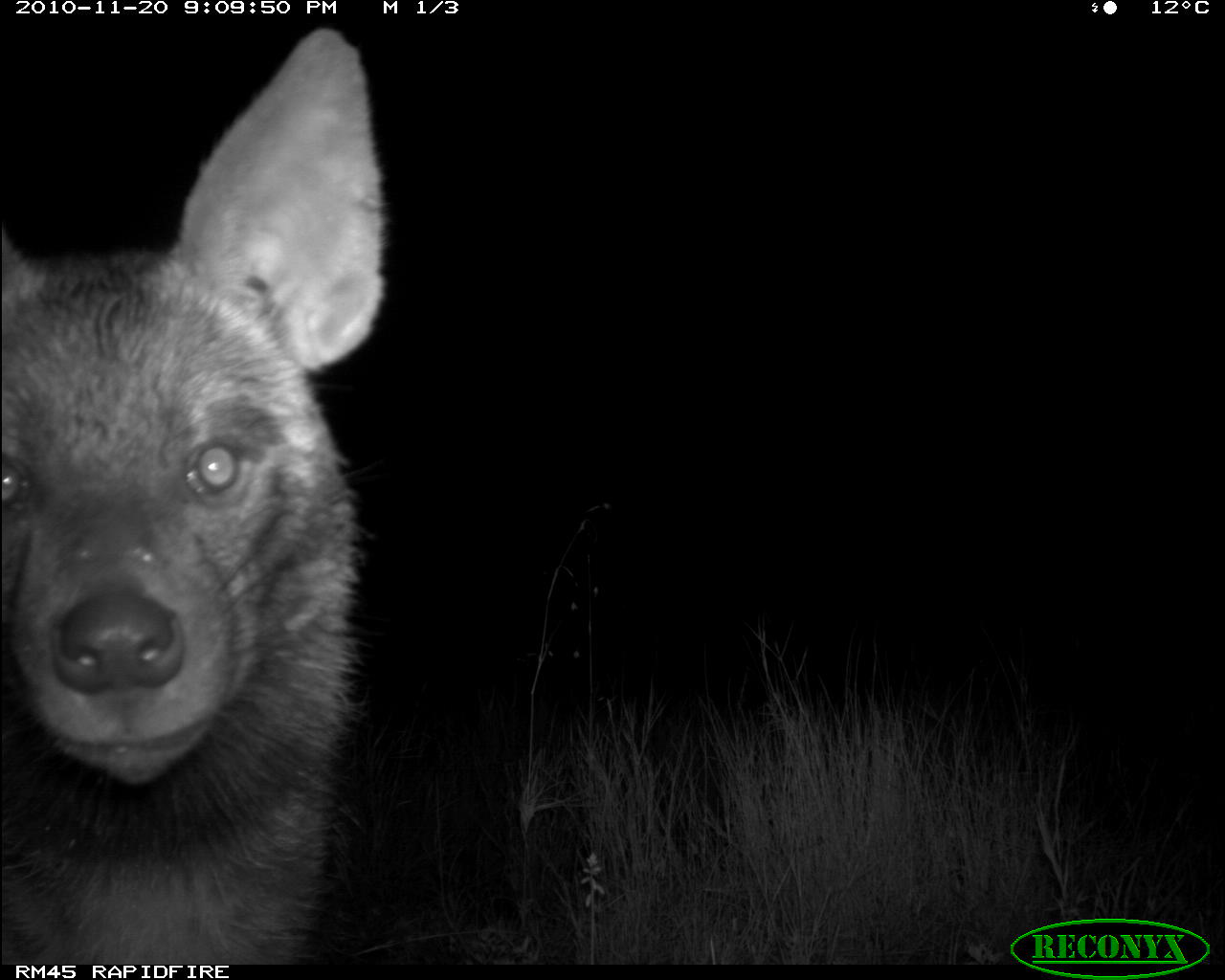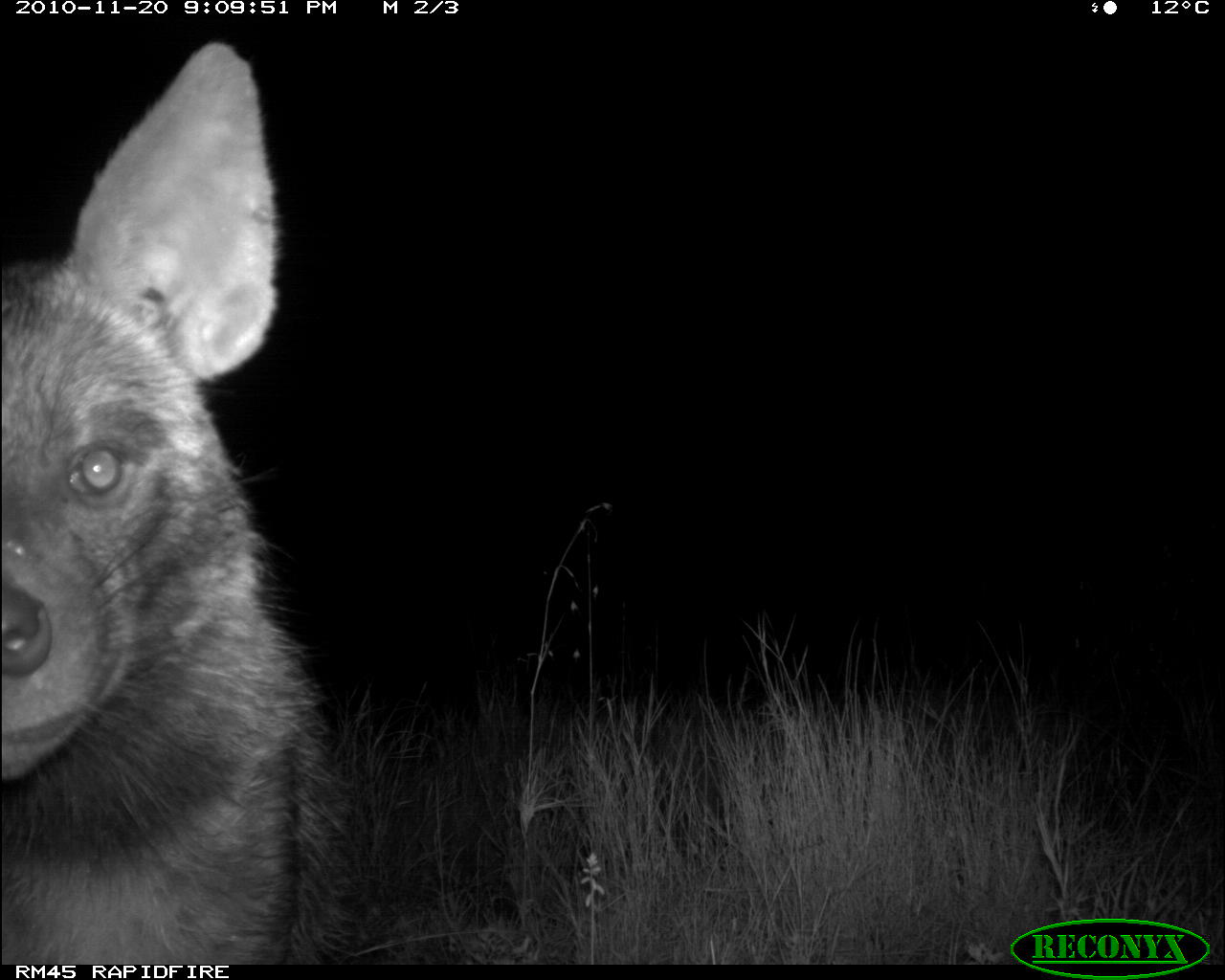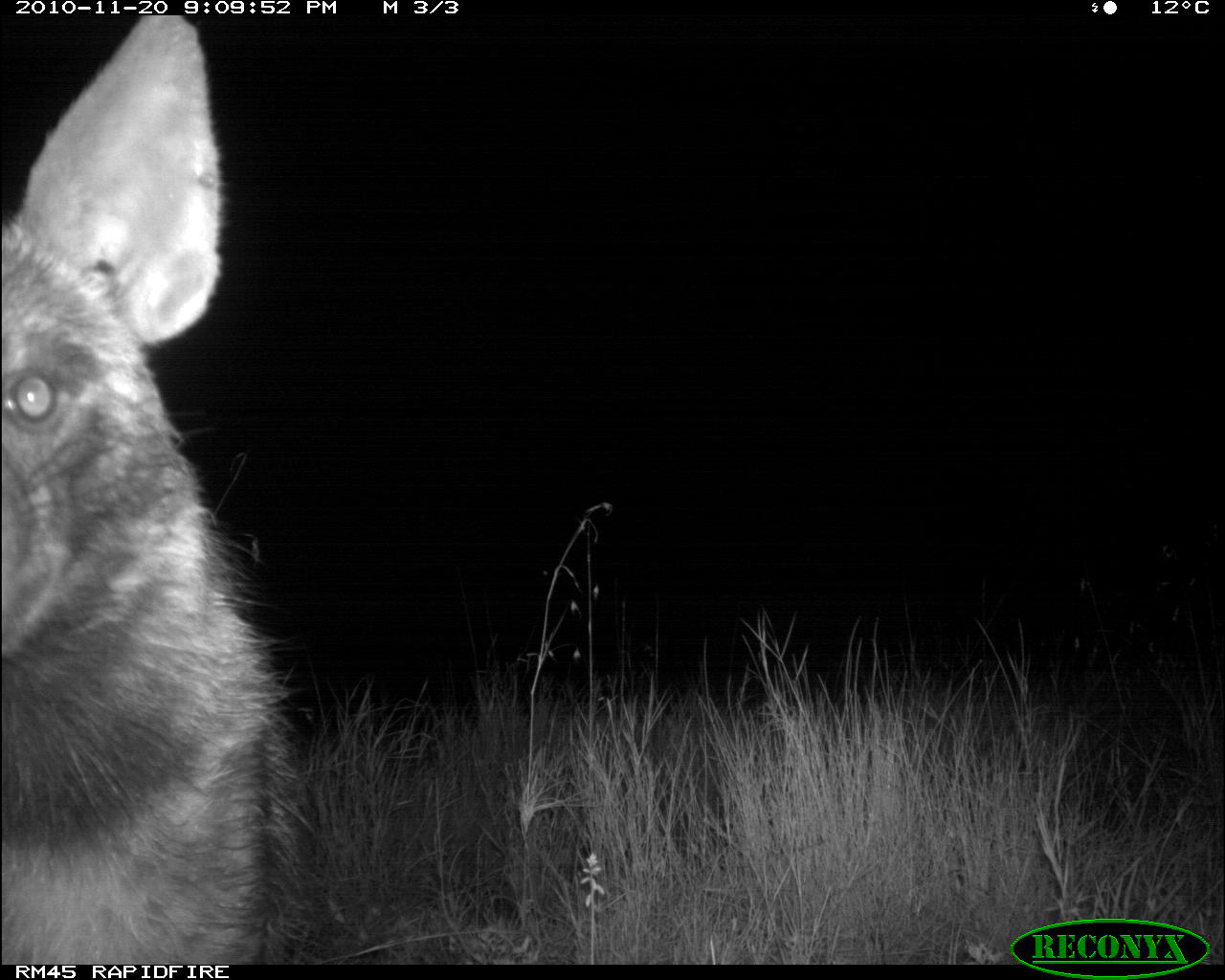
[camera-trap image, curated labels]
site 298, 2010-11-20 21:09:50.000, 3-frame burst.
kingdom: Animalia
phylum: Chordata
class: Mammalia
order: Carnivora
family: Hyaenidae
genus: Hyaena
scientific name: Hyaena hyaena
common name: striped hyena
Hyaena hyaena (striped hyena), count 1.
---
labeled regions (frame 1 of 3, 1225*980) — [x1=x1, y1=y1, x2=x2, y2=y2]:
hyaena hyaena: [x1=0, y1=25, x2=393, y2=964]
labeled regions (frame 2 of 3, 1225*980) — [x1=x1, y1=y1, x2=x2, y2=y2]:
hyaena hyaena: [x1=0, y1=42, x2=327, y2=964]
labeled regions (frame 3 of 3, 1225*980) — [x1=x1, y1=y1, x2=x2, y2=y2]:
hyaena hyaena: [x1=0, y1=15, x2=302, y2=964]